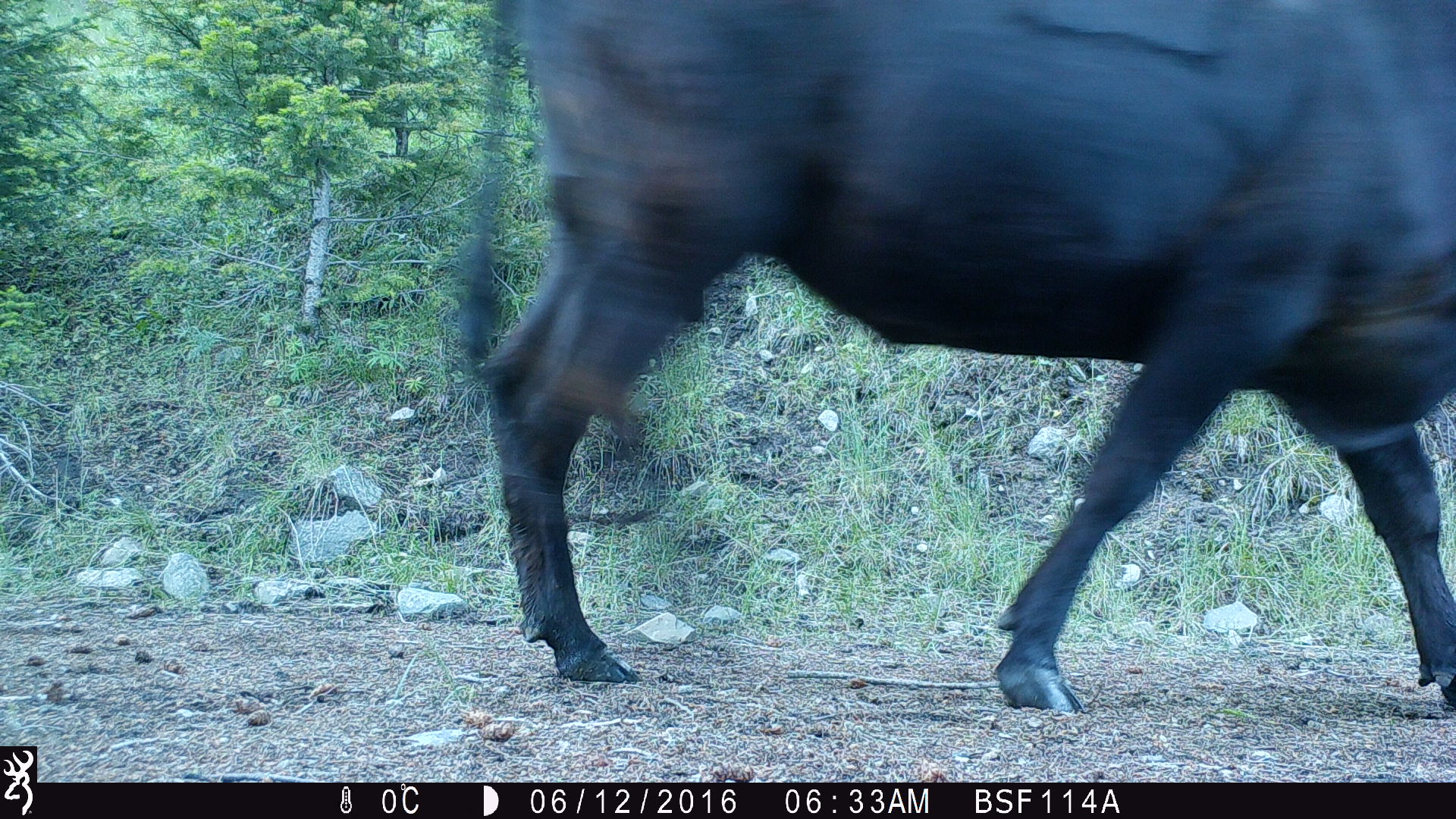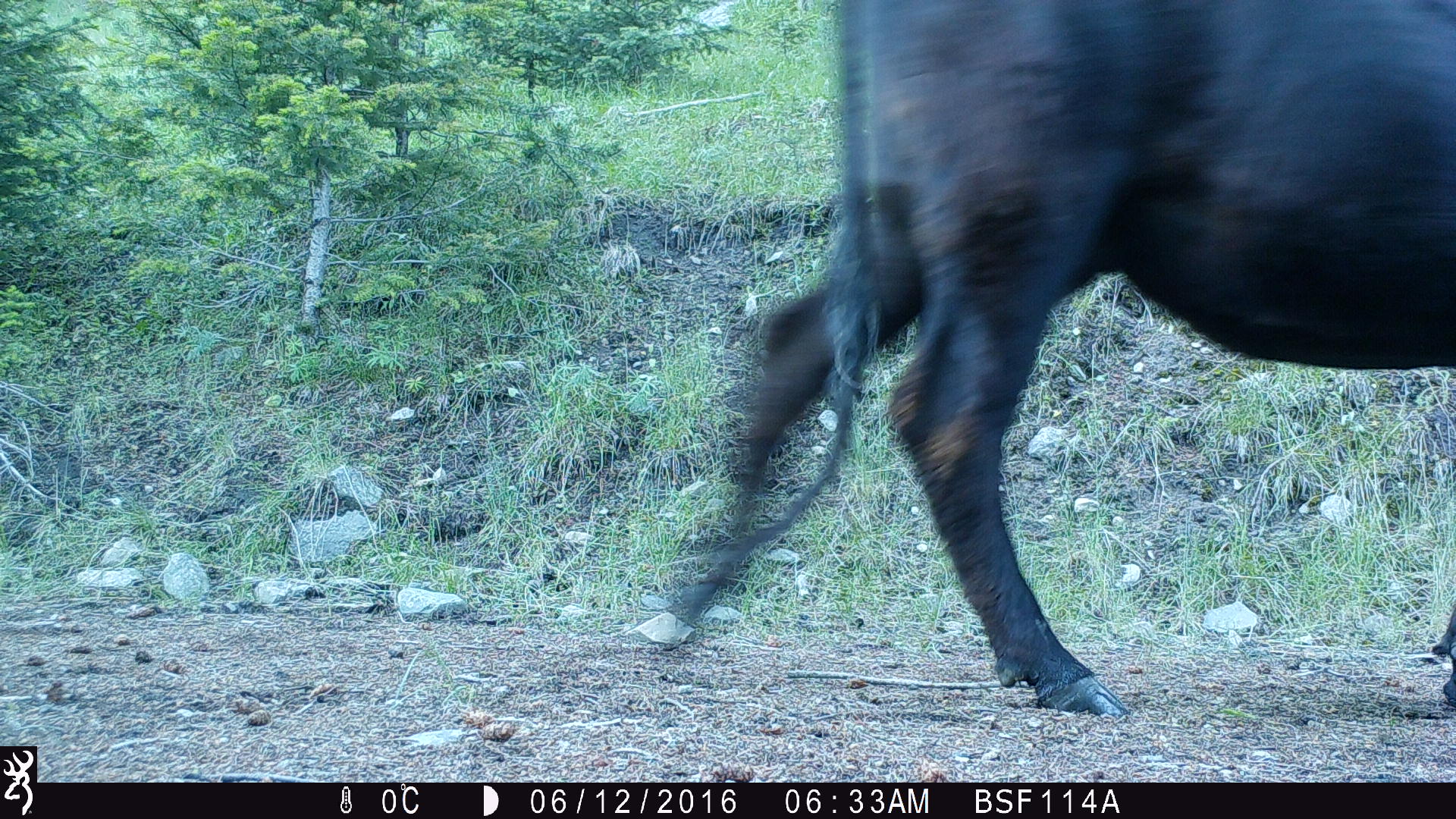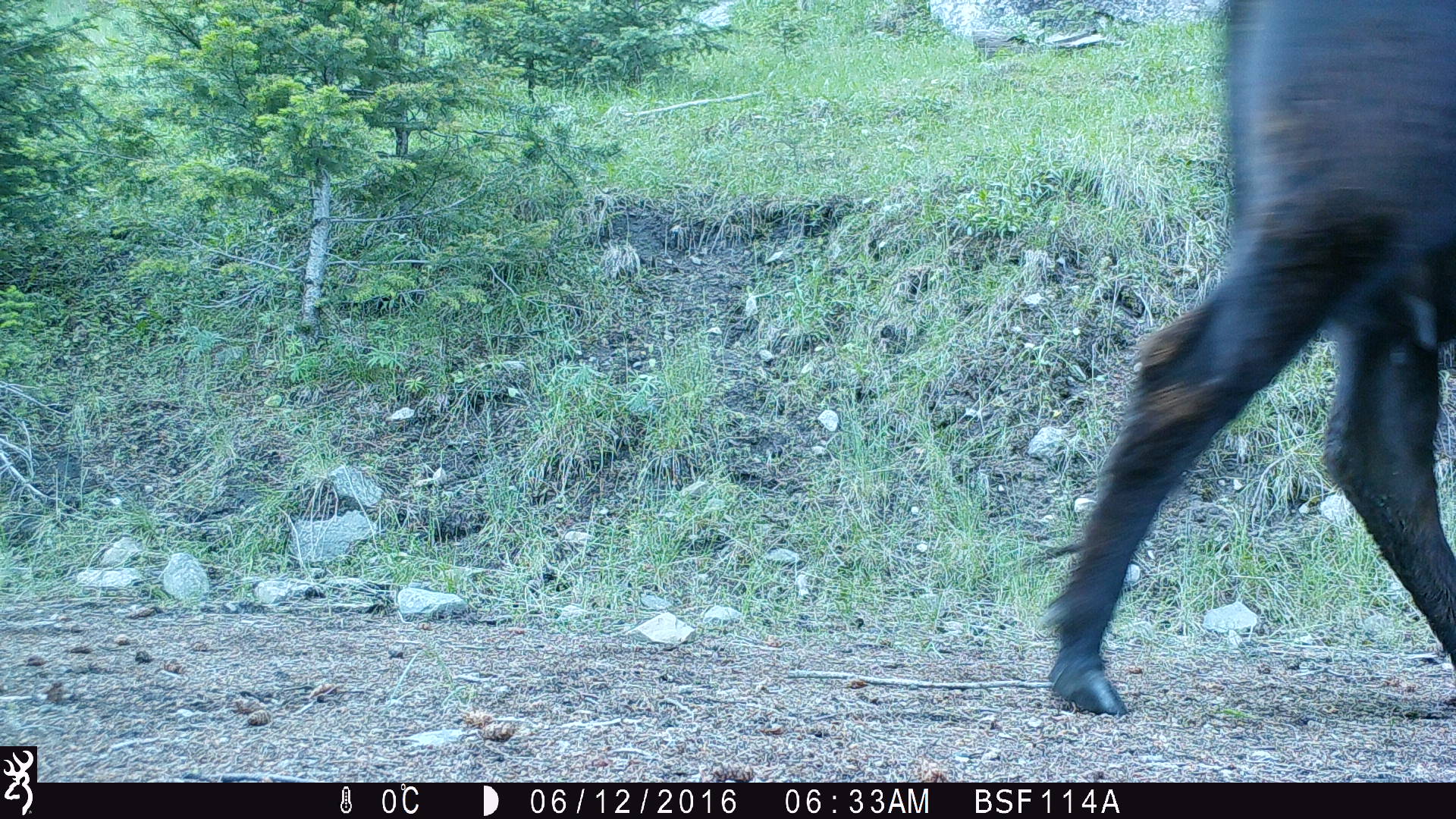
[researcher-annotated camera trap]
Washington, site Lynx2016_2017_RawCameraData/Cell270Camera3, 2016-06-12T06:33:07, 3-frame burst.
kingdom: Animalia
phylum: Chordata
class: Mammalia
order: Artiodactyla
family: Bovidae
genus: Bos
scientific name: Bos taurus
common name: domestic cattle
Domestic cattle (Bos taurus). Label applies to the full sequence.